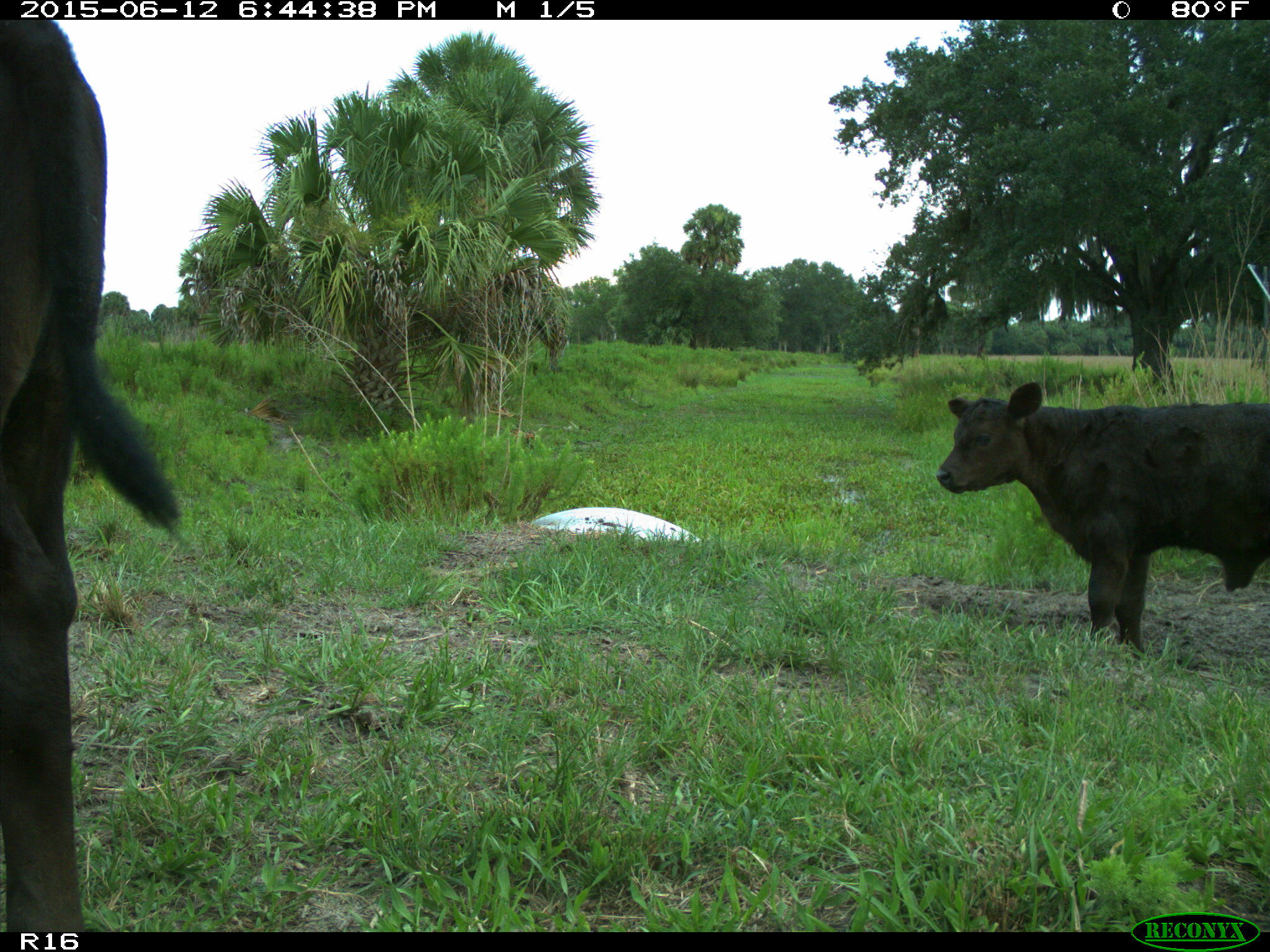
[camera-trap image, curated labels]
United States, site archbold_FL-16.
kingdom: Animalia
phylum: Chordata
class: Mammalia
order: Artiodactyla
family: Bovidae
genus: Bos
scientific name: Bos taurus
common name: domestic cow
Bos taurus (domestic cow).